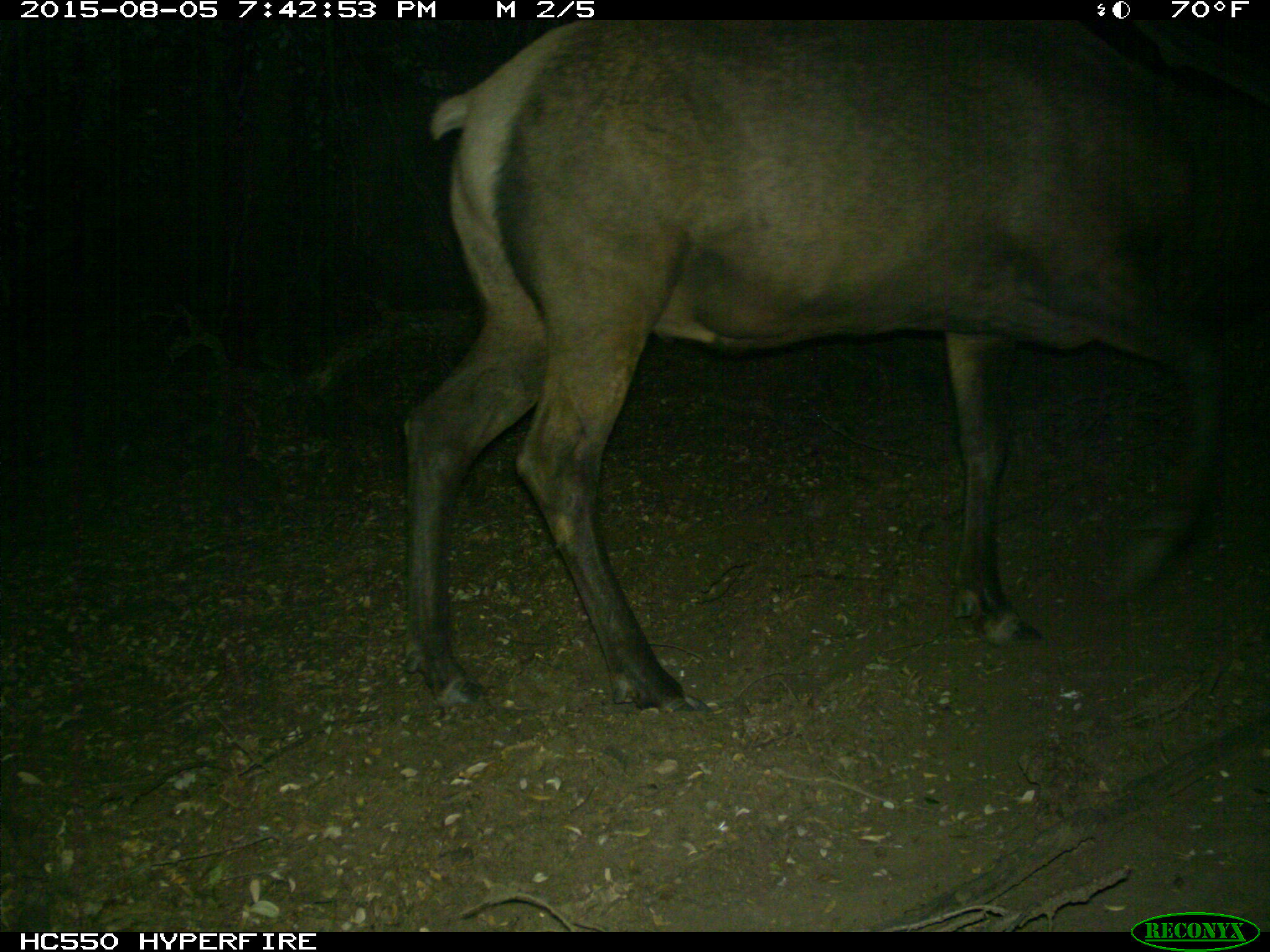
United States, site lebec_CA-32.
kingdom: Animalia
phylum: Chordata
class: Mammalia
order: Artiodactyla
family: Cervidae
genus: Cervus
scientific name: Cervus canadensis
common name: elk